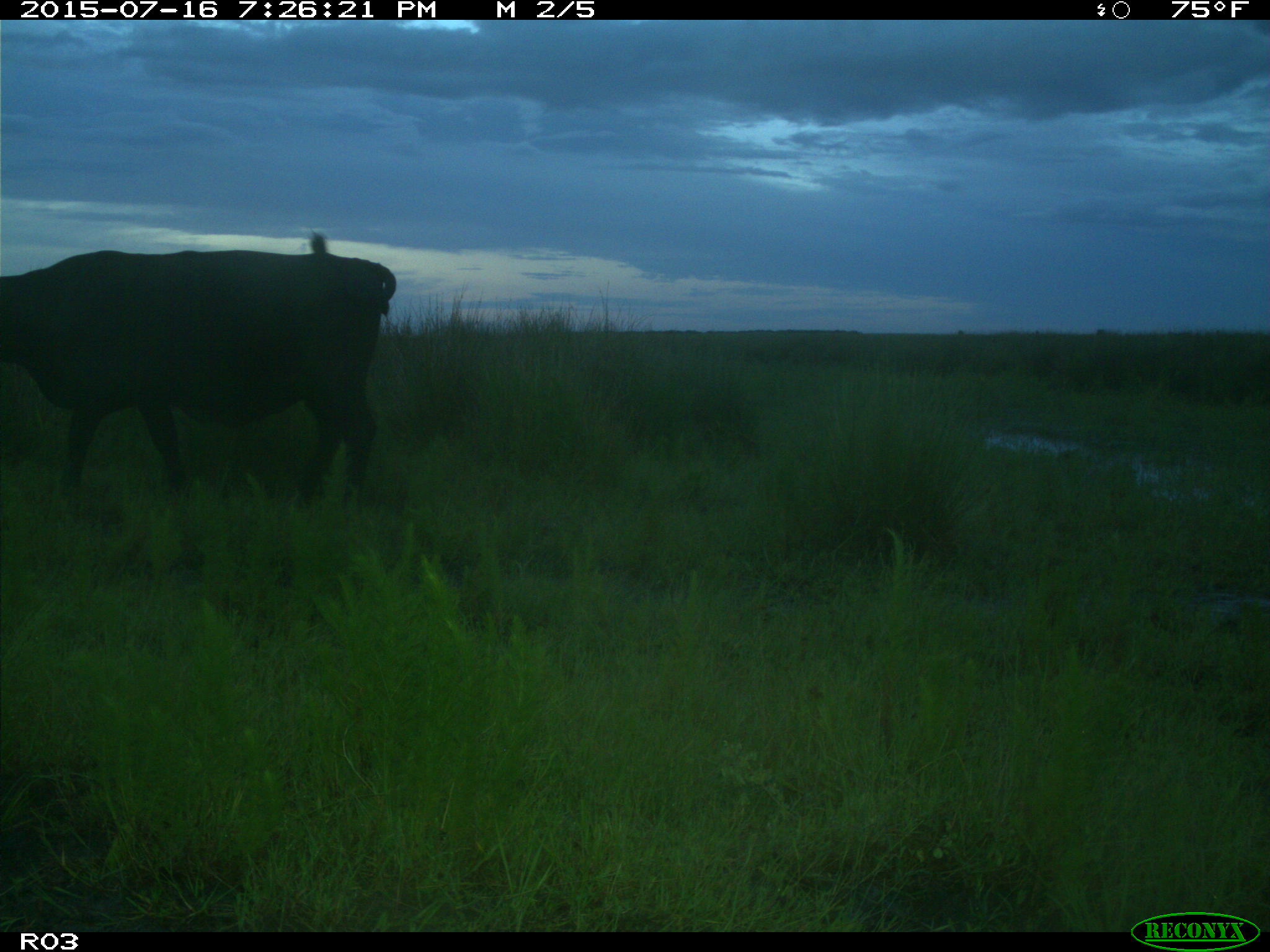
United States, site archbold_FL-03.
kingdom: Animalia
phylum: Chordata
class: Mammalia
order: Artiodactyla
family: Bovidae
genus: Bos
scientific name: Bos taurus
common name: domestic cow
Bos taurus (domestic cow).